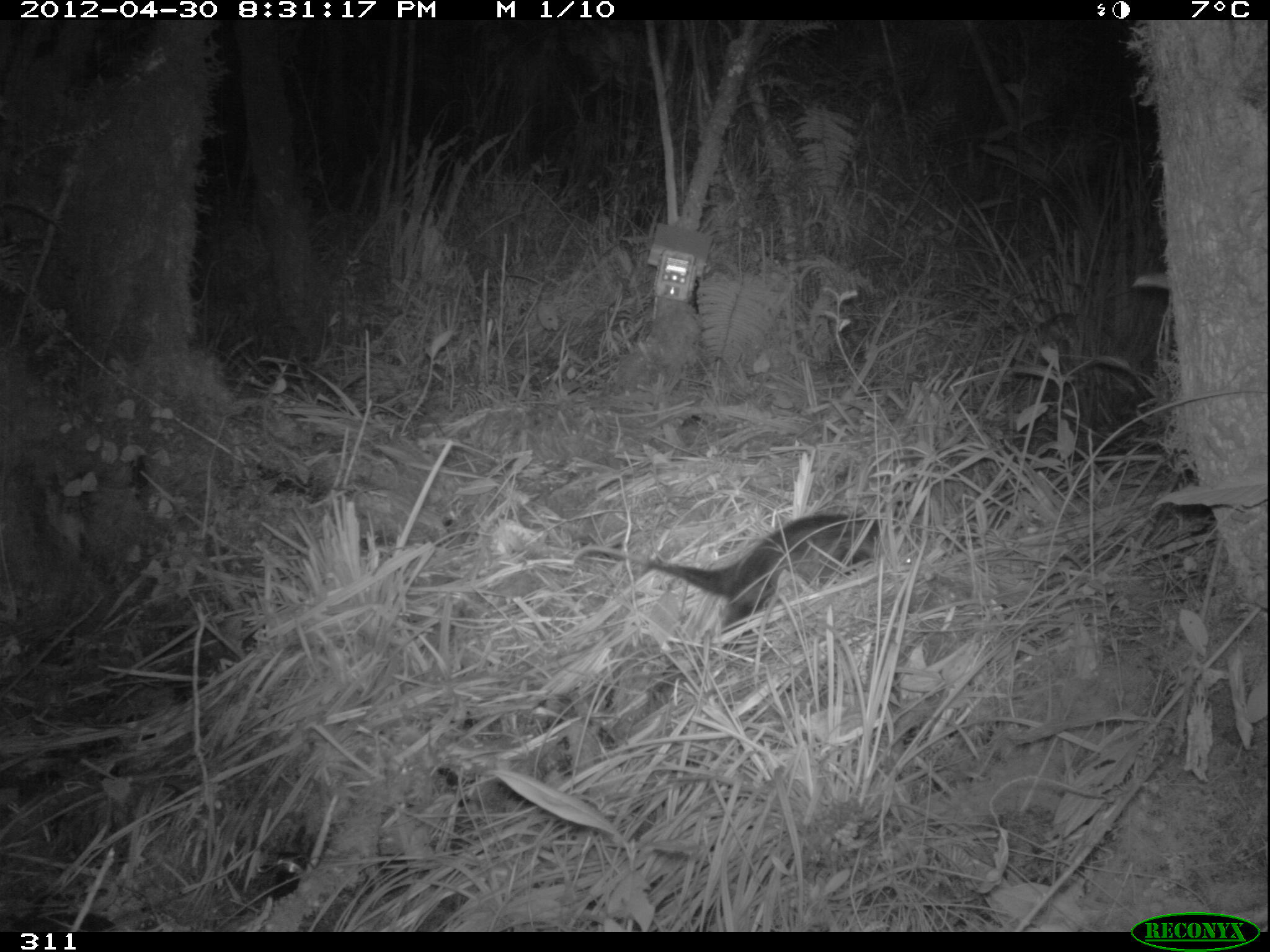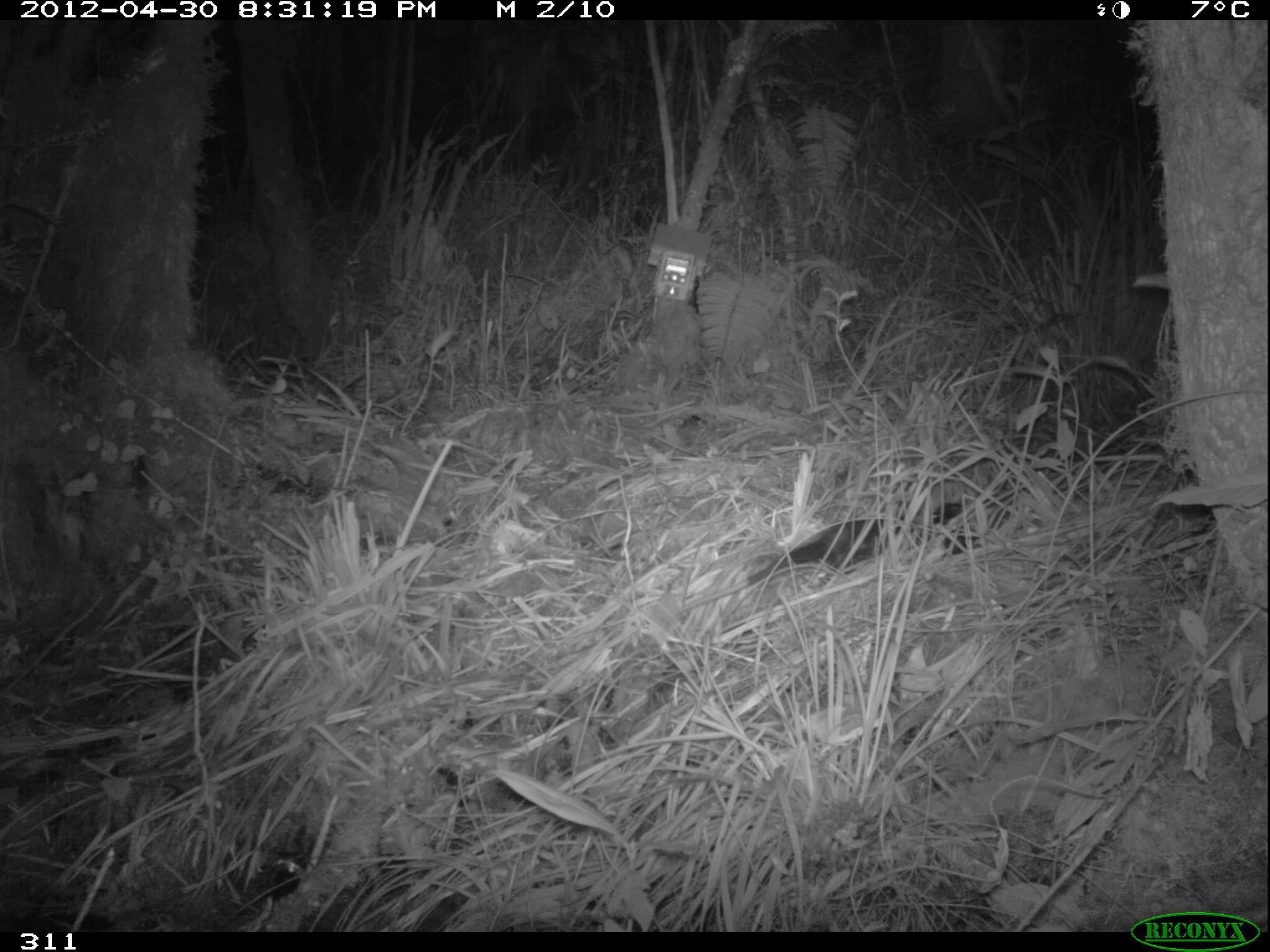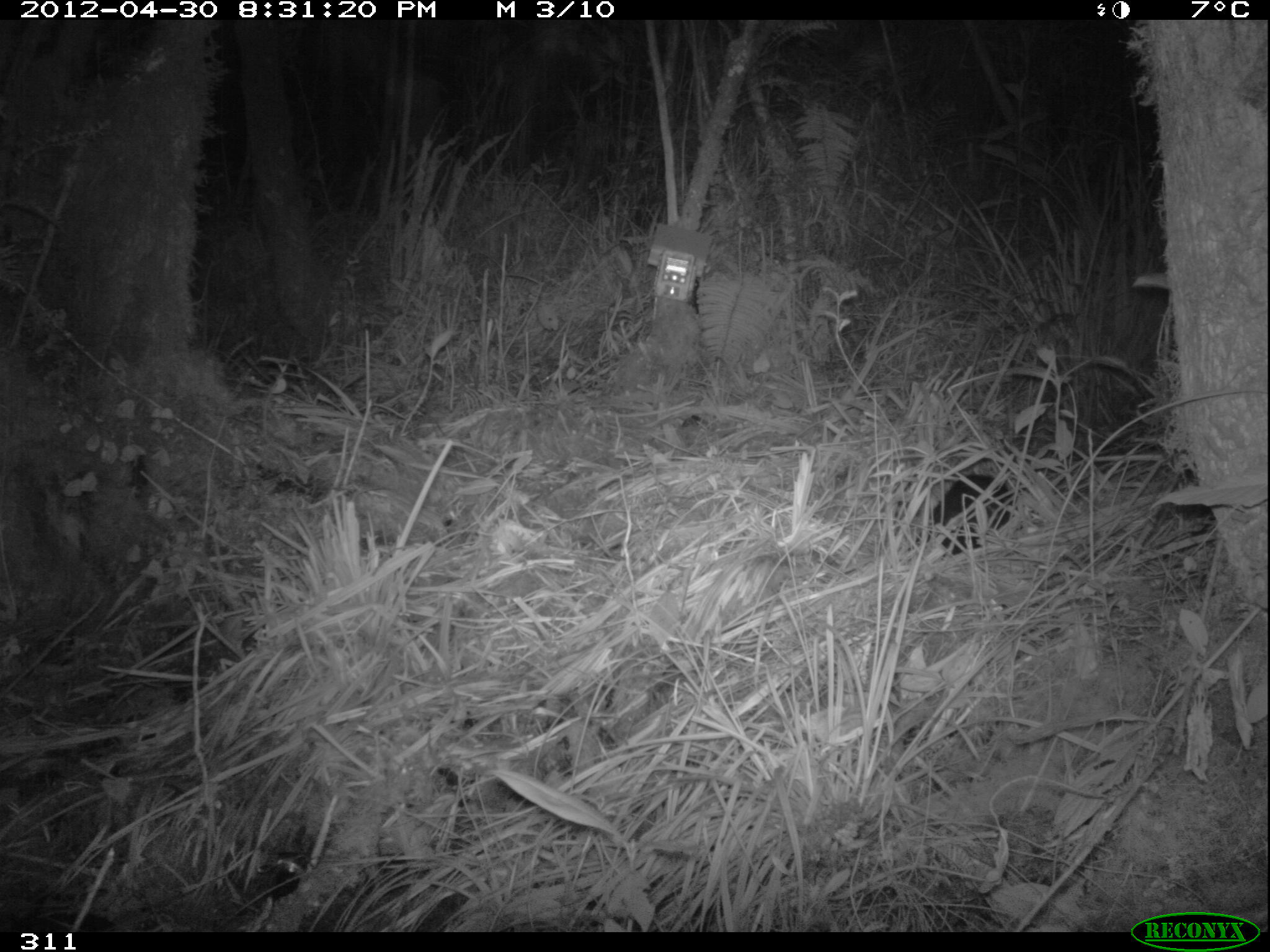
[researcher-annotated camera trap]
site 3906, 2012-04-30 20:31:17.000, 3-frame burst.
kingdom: Animalia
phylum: Chordata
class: Mammalia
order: Didelphimorphia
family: Didelphidae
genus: Didelphis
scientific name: Didelphis pernigra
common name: andean white-eared opossum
Didelphis pernigra (andean white-eared opossum).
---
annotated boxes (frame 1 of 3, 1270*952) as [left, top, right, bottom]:
didelphis pernigra: [569, 512, 914, 653]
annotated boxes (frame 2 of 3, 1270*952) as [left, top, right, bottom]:
didelphis pernigra: [665, 502, 989, 619]